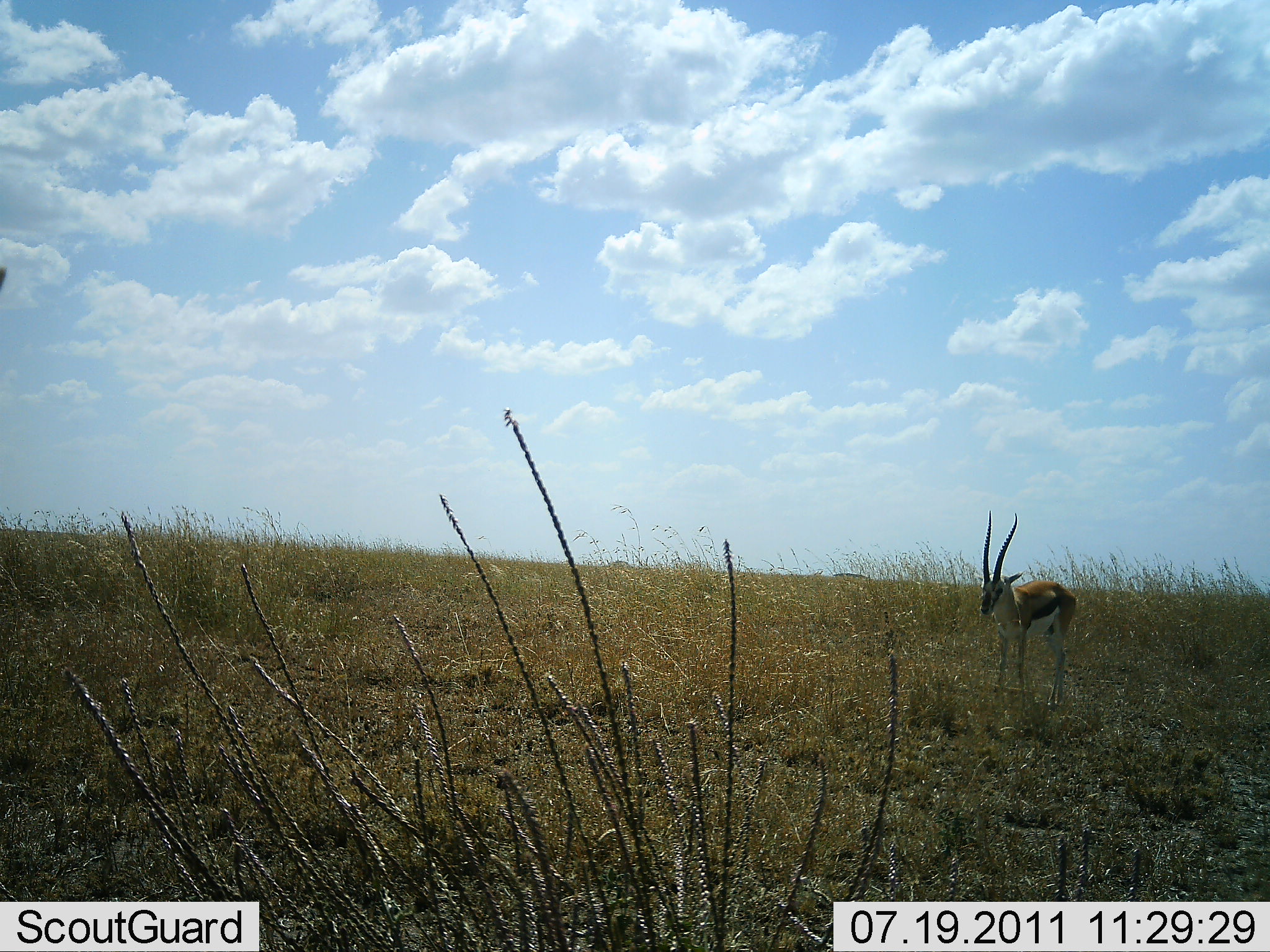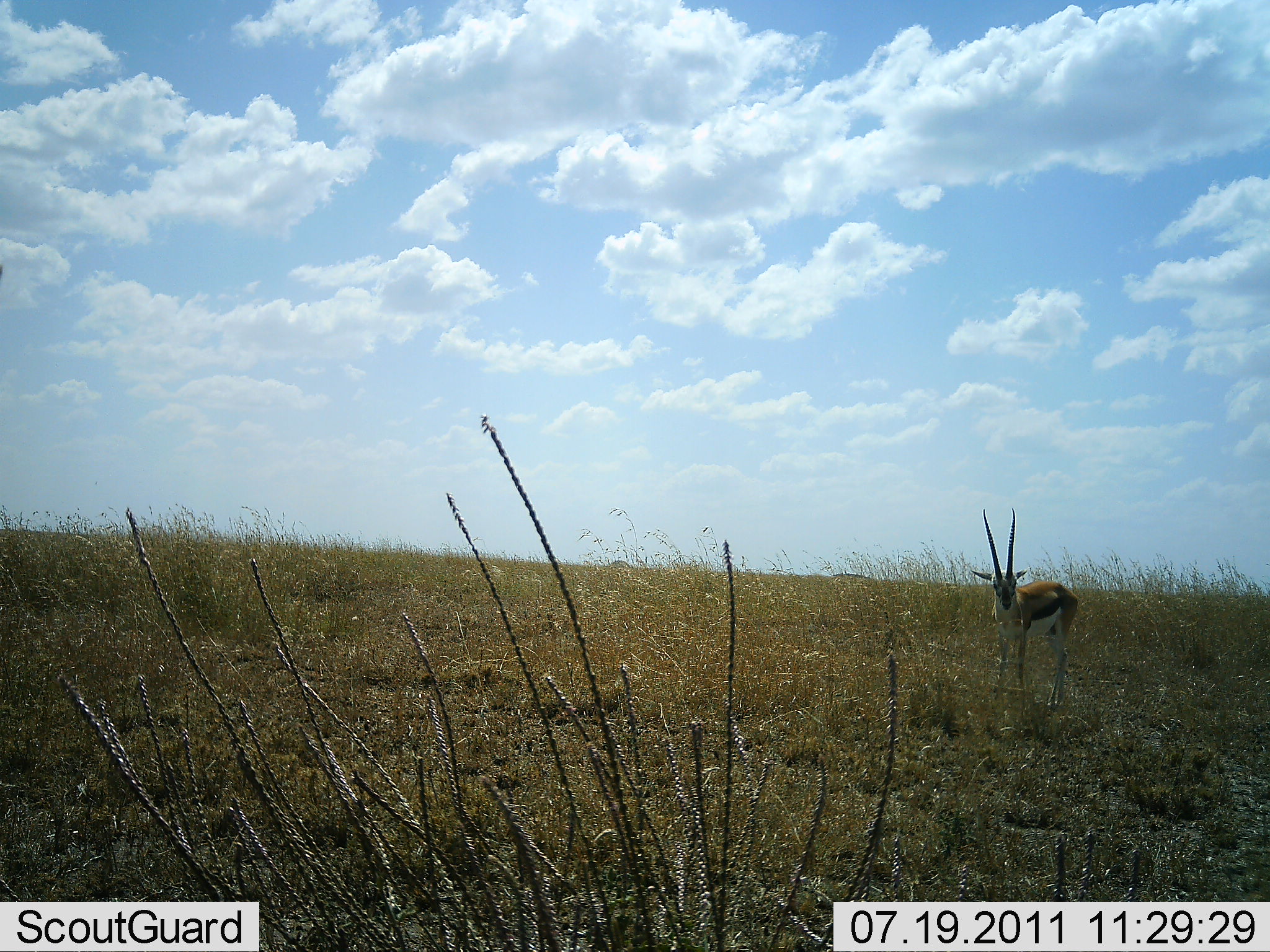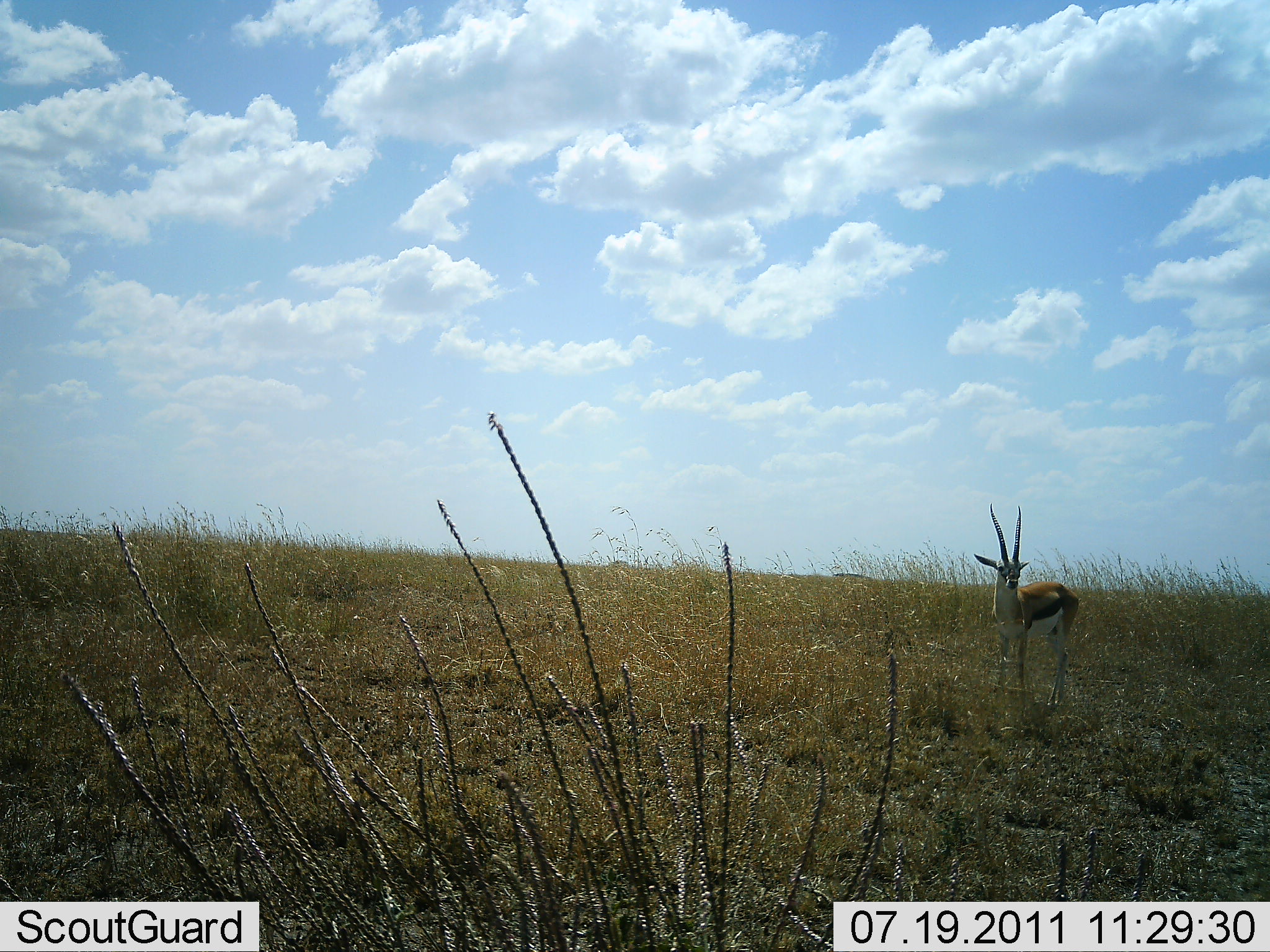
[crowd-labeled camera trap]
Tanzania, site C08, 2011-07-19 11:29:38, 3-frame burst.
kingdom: Animalia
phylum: Chordata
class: Mammalia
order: Artiodactyla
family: Bovidae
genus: Eudorcas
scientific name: Eudorcas thomsonii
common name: thomson's gazelle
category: gazellethomsons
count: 1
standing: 100%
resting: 0%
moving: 0%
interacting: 0%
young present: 0%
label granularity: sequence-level